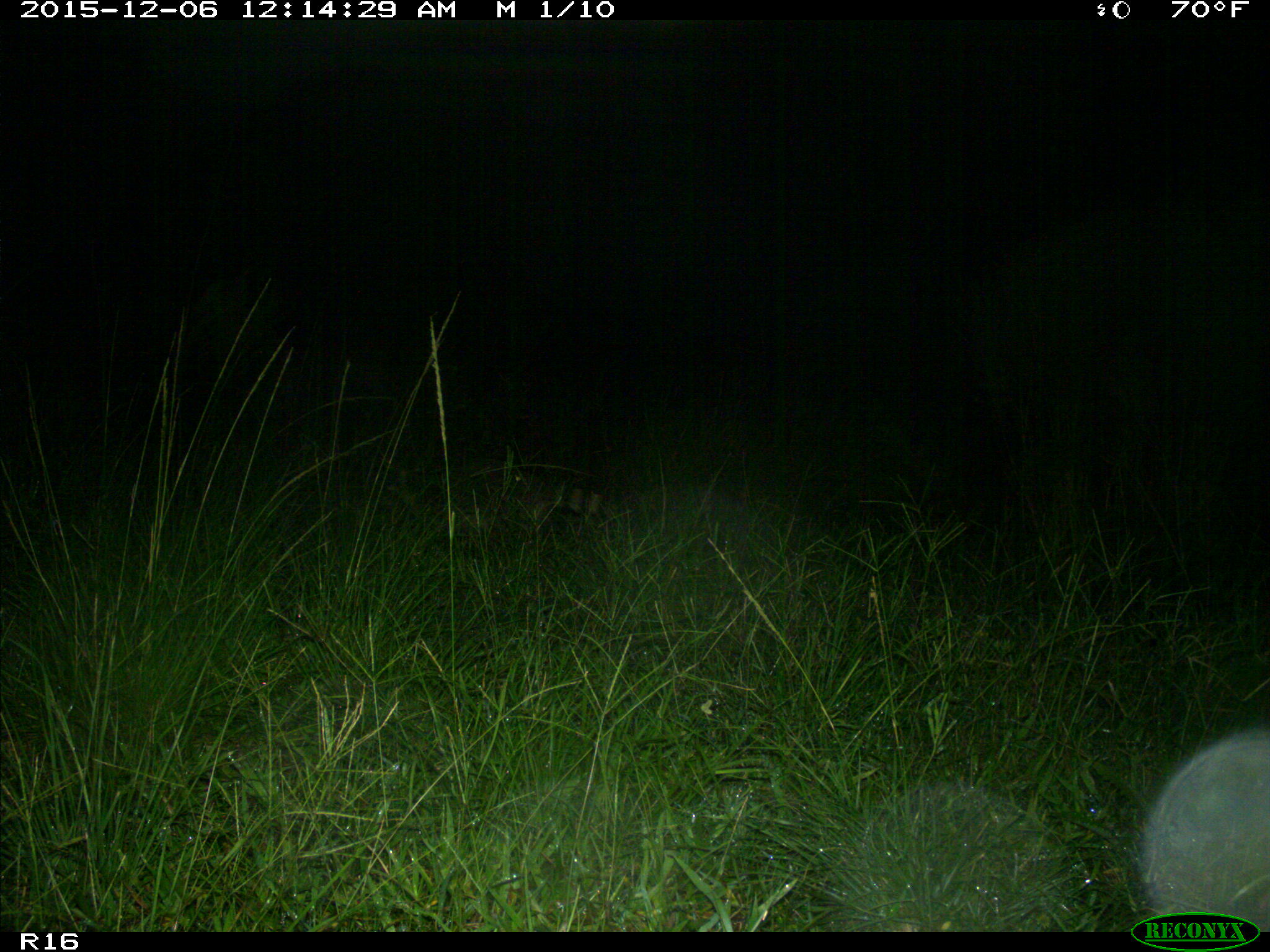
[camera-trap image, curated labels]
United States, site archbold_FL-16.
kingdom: Animalia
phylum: Chordata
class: Mammalia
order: Carnivora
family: Procyonidae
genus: Procyon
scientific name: Procyon lotor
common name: common raccoon